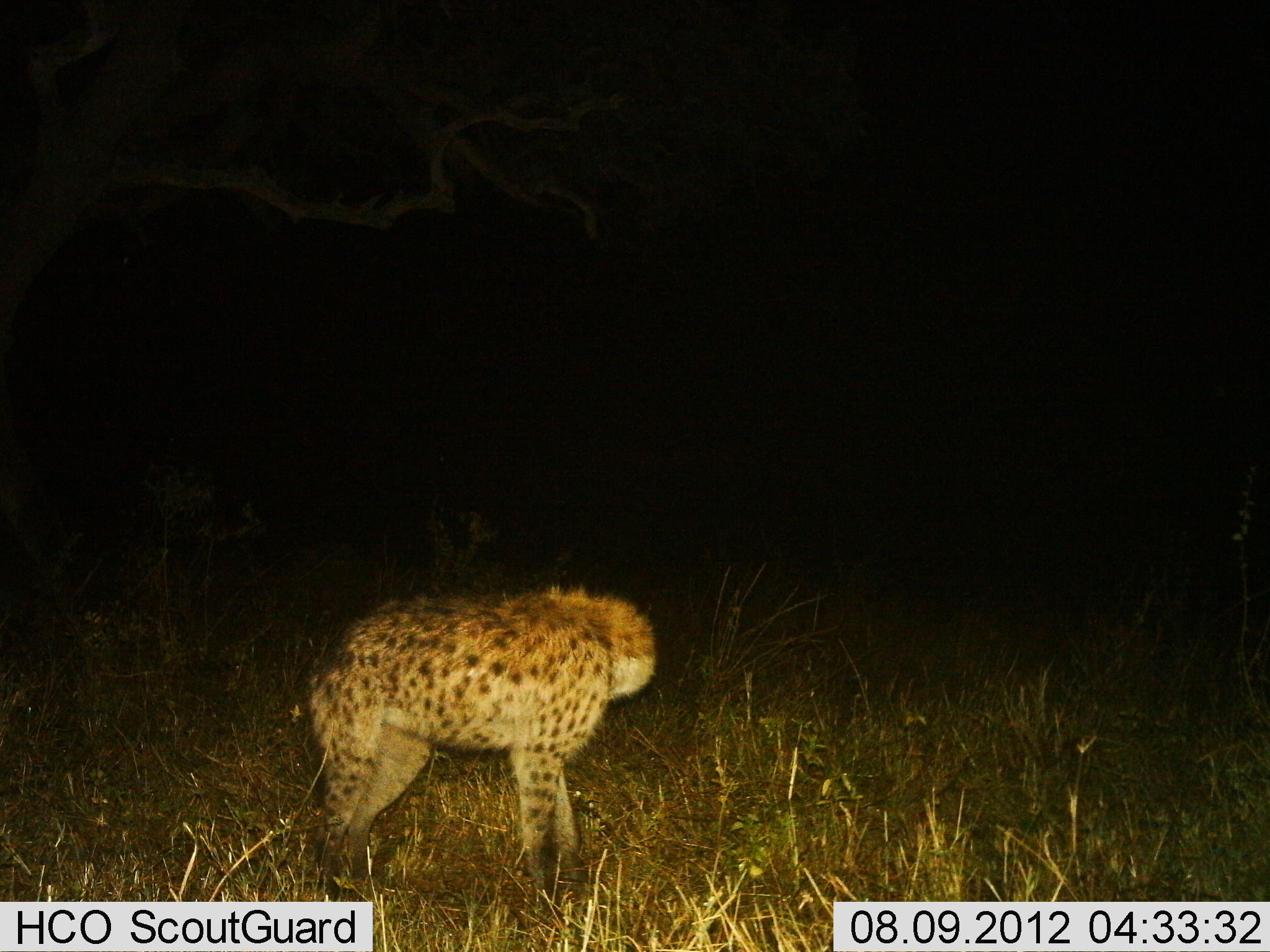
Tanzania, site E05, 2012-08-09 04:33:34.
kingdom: Animalia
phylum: Chordata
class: Mammalia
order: Carnivora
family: Hyaenidae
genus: Crocuta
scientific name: Crocuta crocuta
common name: spotted hyena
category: hyenaspotted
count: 1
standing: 100%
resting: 0%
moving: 0%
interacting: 0%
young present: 0%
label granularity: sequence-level